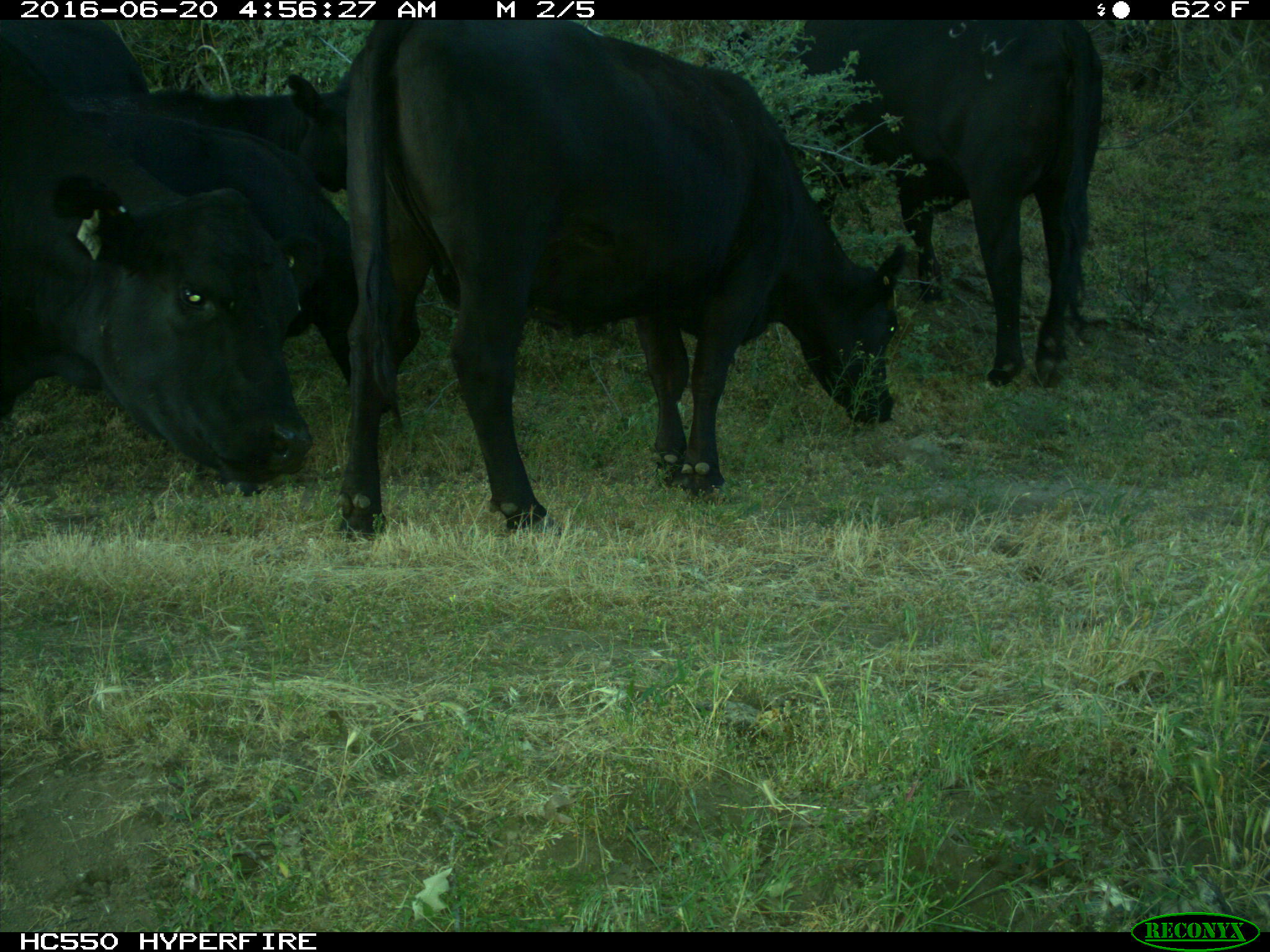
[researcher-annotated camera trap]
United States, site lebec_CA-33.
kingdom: Animalia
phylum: Chordata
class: Mammalia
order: Artiodactyla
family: Bovidae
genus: Bos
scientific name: Bos taurus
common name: domestic cow